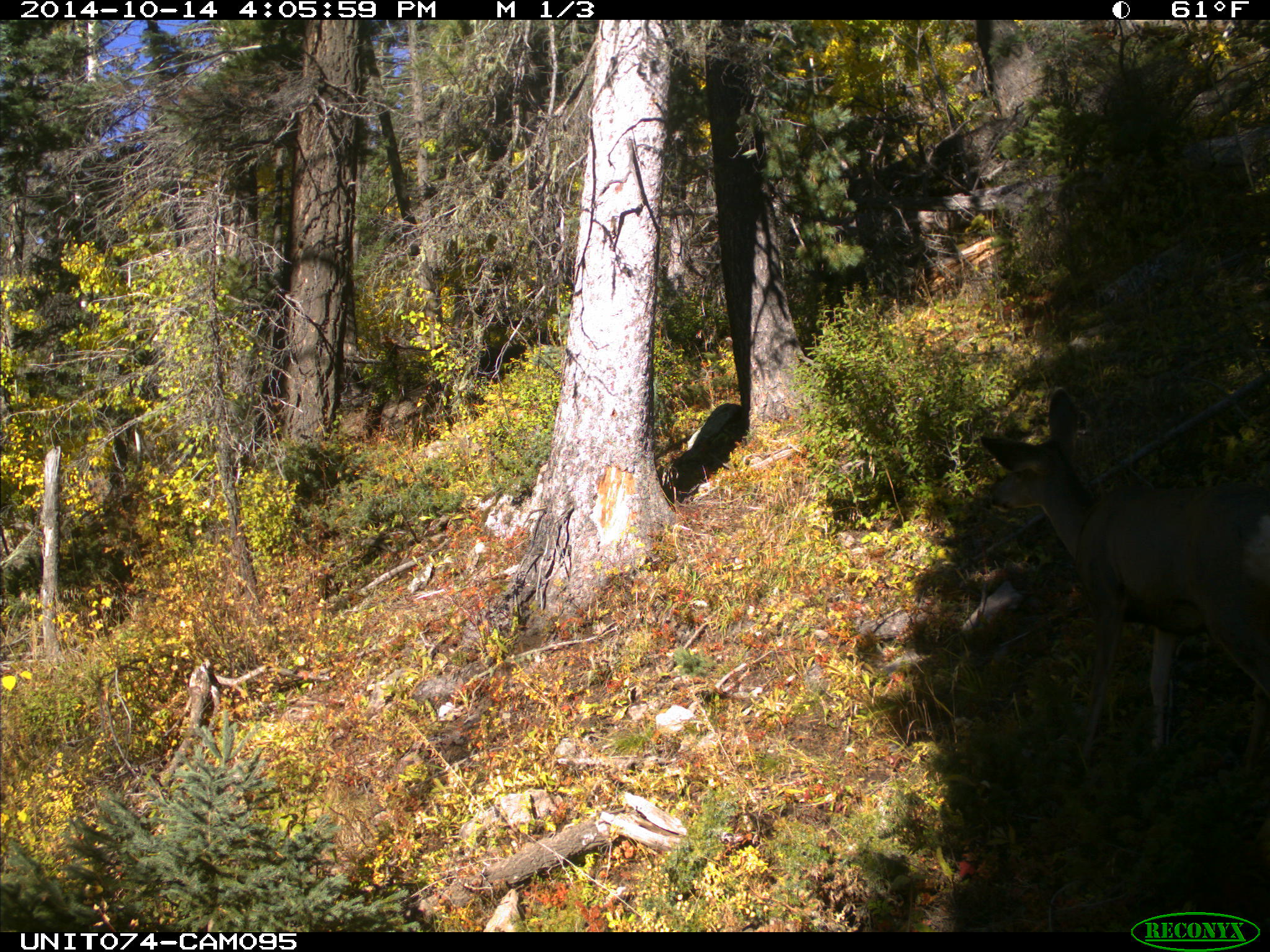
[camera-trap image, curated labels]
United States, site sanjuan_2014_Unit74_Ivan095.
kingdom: Animalia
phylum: Chordata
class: Mammalia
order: Artiodactyla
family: Cervidae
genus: Odocoileus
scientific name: Odocoileus hemionus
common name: mule deer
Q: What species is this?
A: Odocoileus hemionus (mule deer).